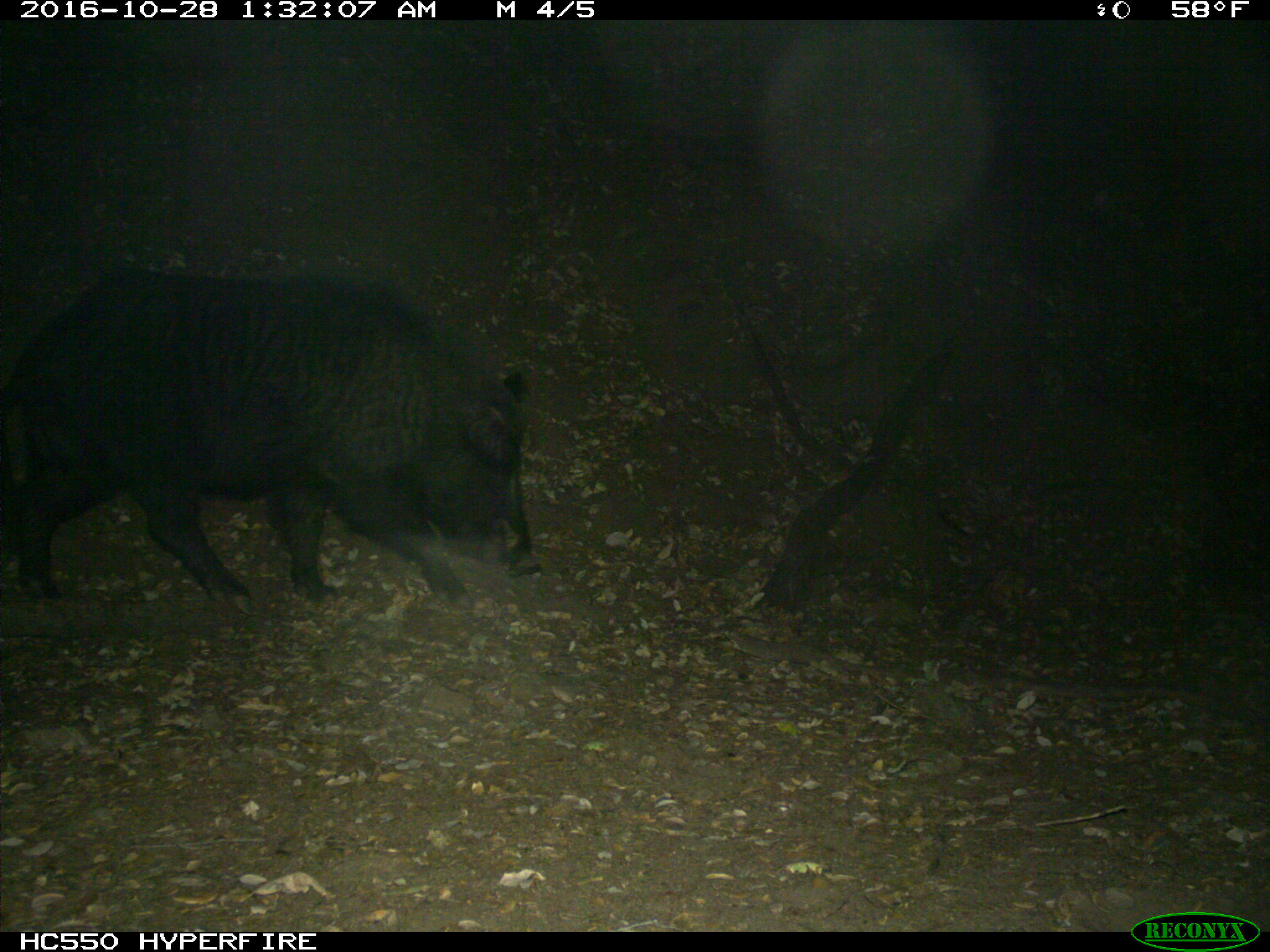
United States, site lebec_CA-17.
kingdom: Animalia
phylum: Chordata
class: Mammalia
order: Artiodactyla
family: Suidae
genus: Sus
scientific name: Sus scrofa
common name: wild boar